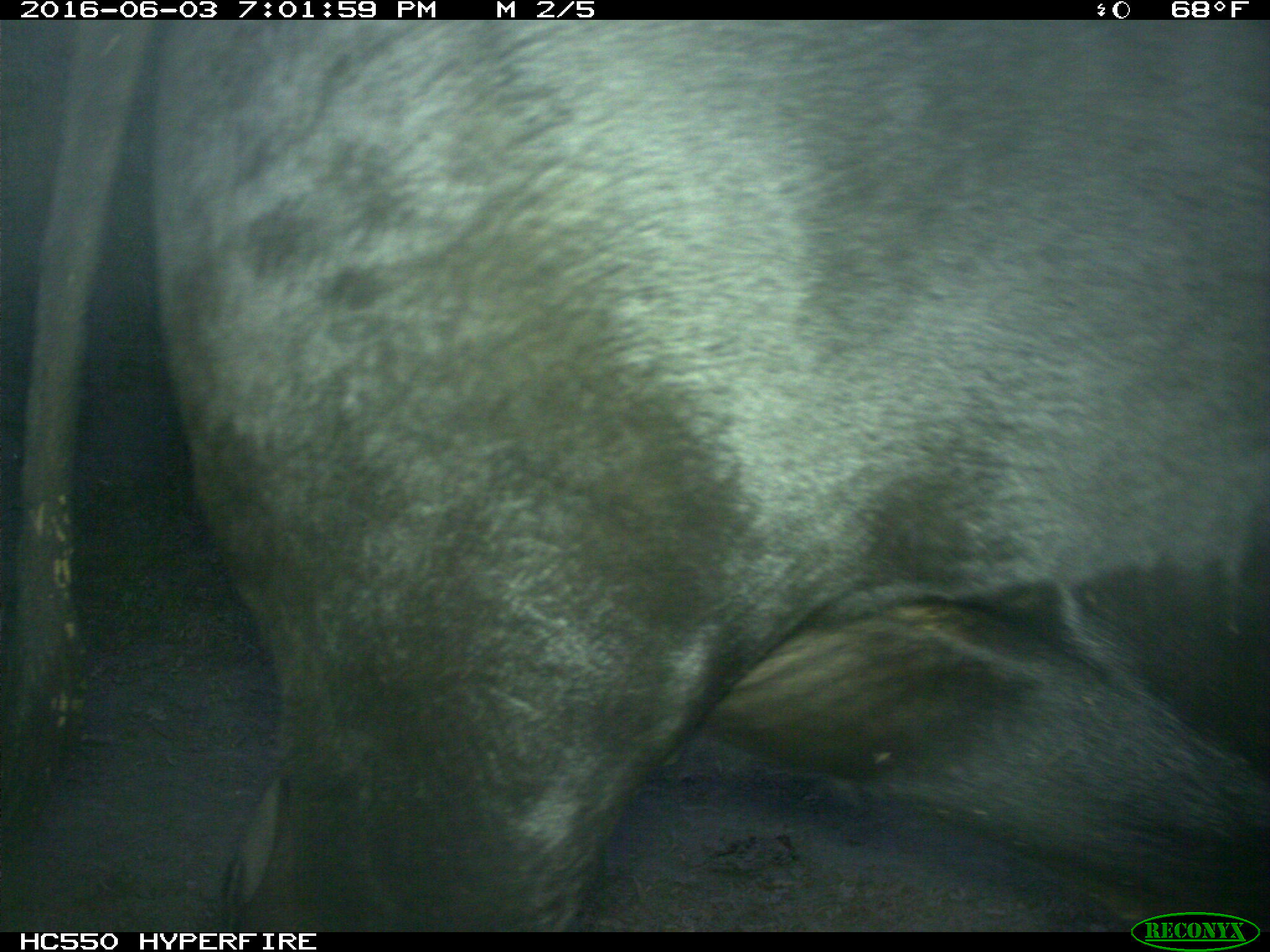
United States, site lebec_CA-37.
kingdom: Animalia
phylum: Chordata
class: Mammalia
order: Artiodactyla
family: Bovidae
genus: Bos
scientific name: Bos taurus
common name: domestic cow